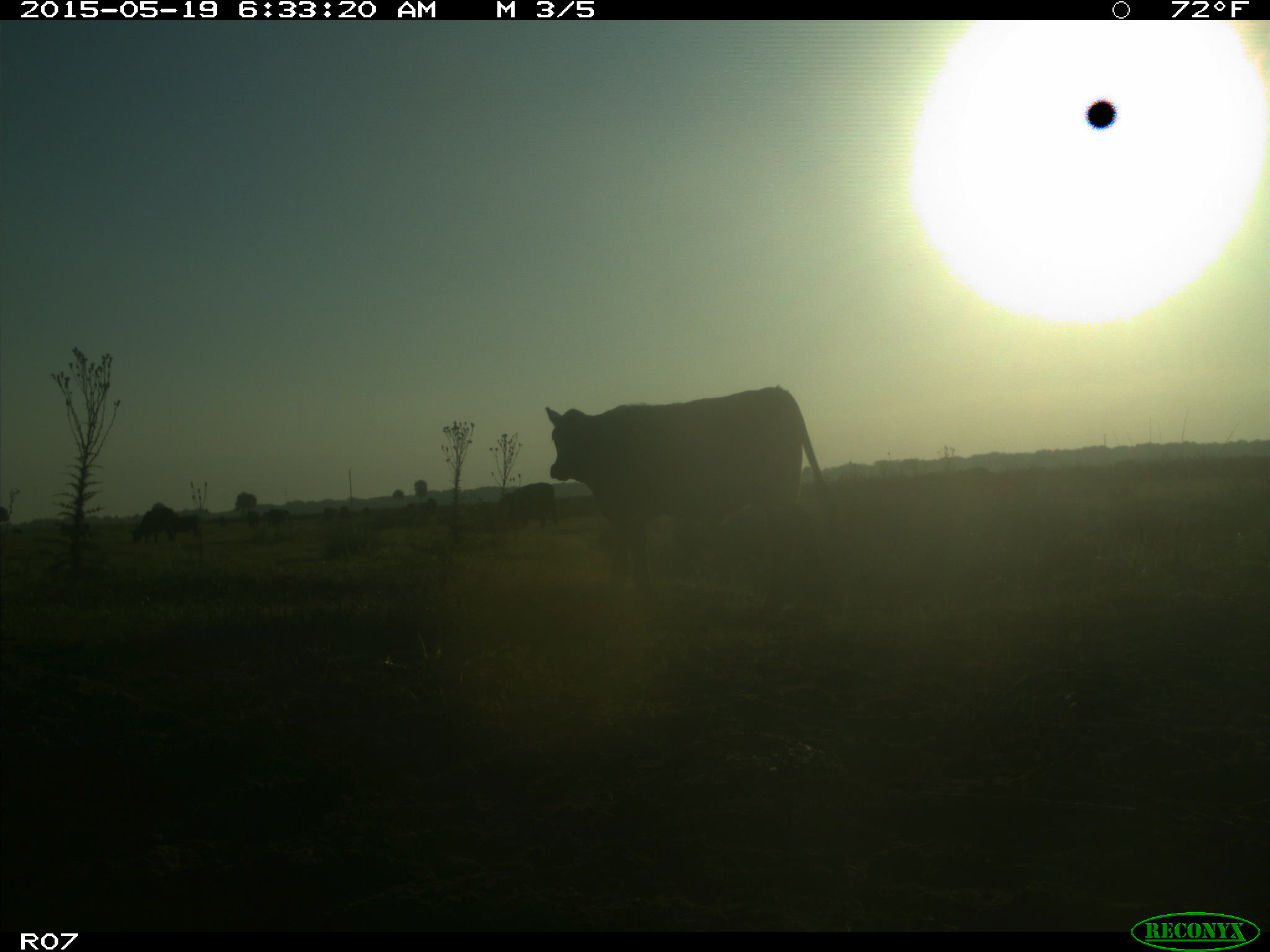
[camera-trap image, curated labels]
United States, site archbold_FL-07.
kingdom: Animalia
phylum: Chordata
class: Mammalia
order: Artiodactyla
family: Bovidae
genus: Bos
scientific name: Bos taurus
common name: domestic cow